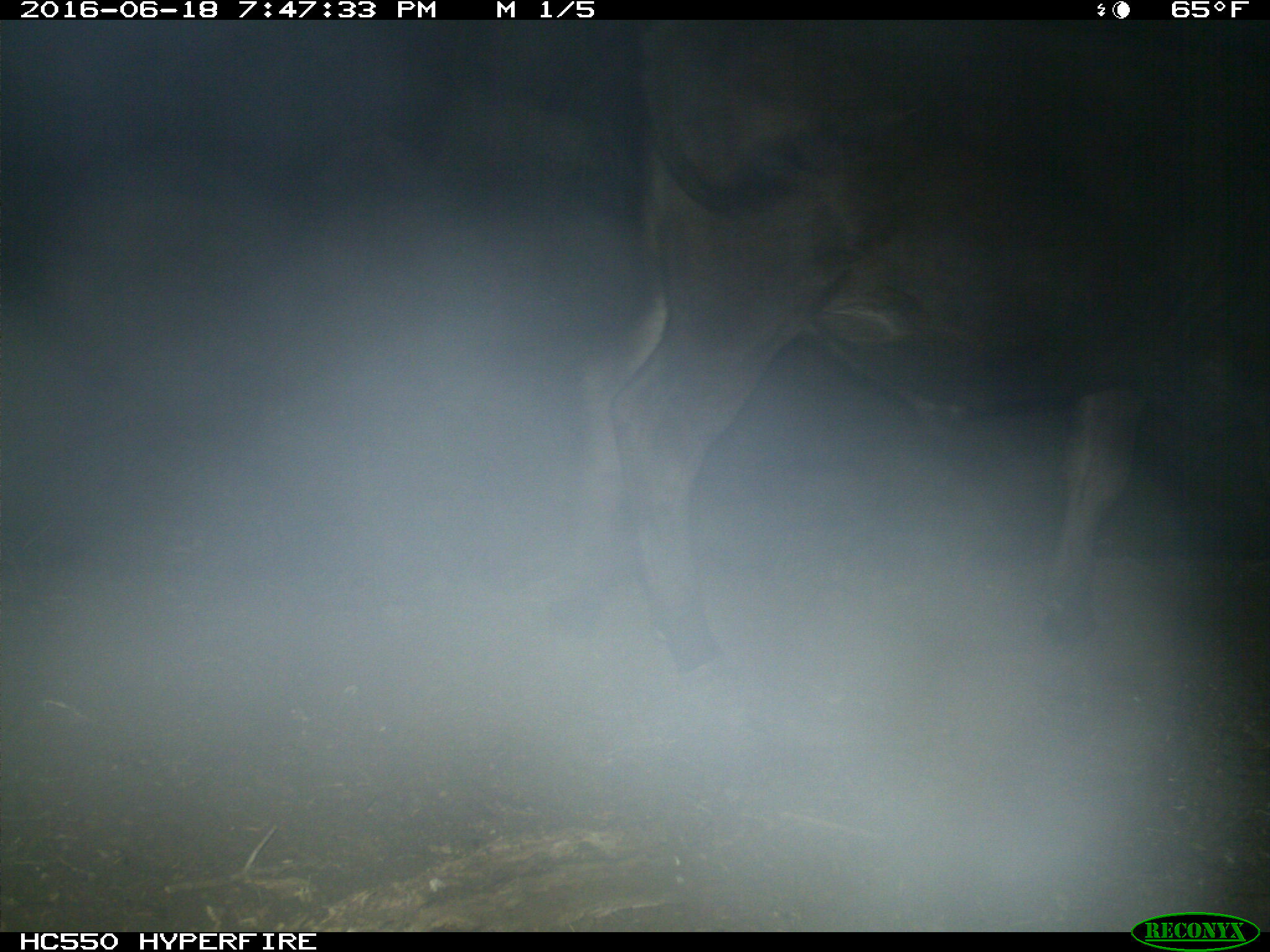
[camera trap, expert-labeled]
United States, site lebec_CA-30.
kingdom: Animalia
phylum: Chordata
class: Mammalia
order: Artiodactyla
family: Bovidae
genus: Bos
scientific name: Bos taurus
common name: domestic cow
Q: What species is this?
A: Bos taurus (domestic cow).